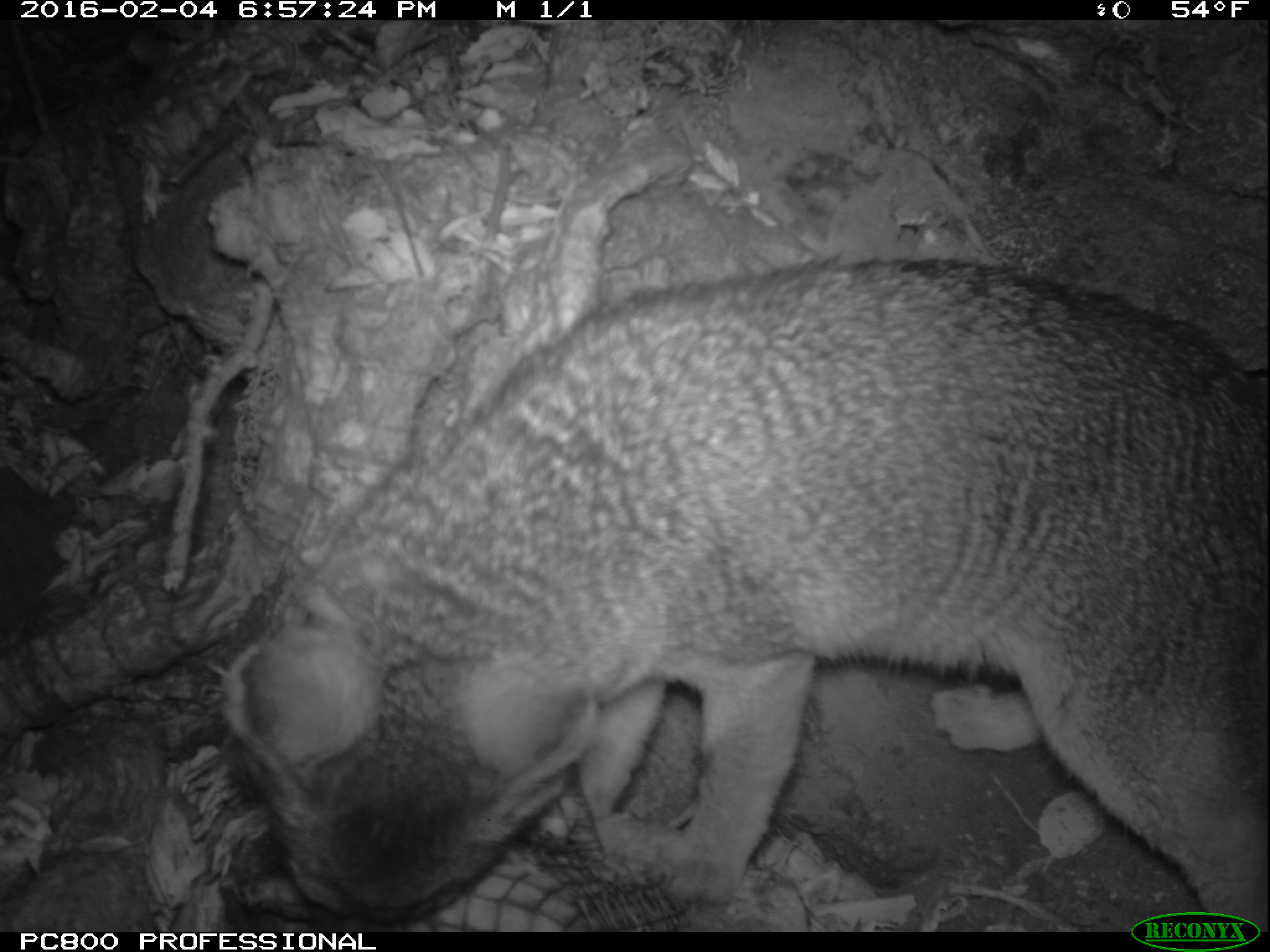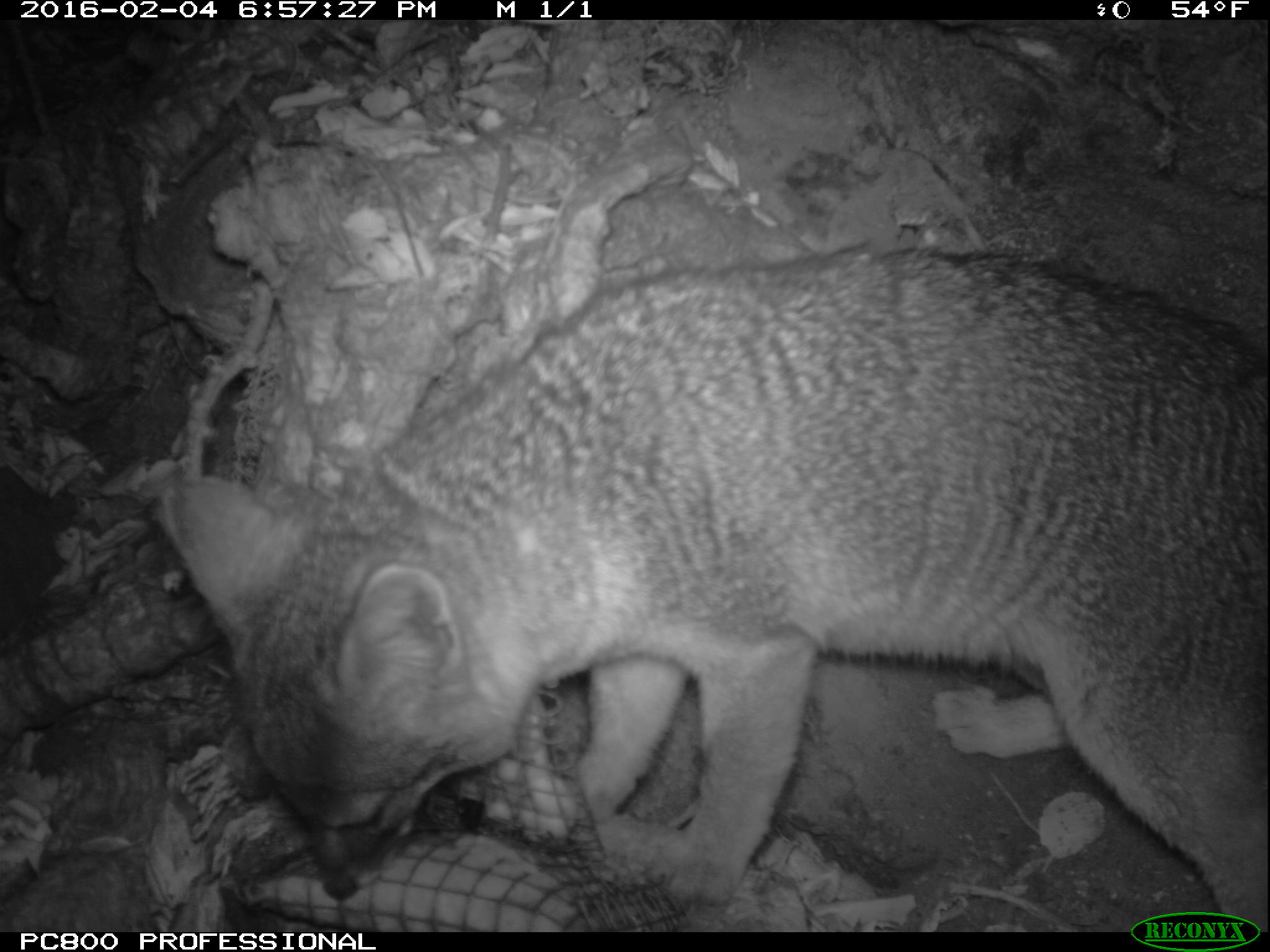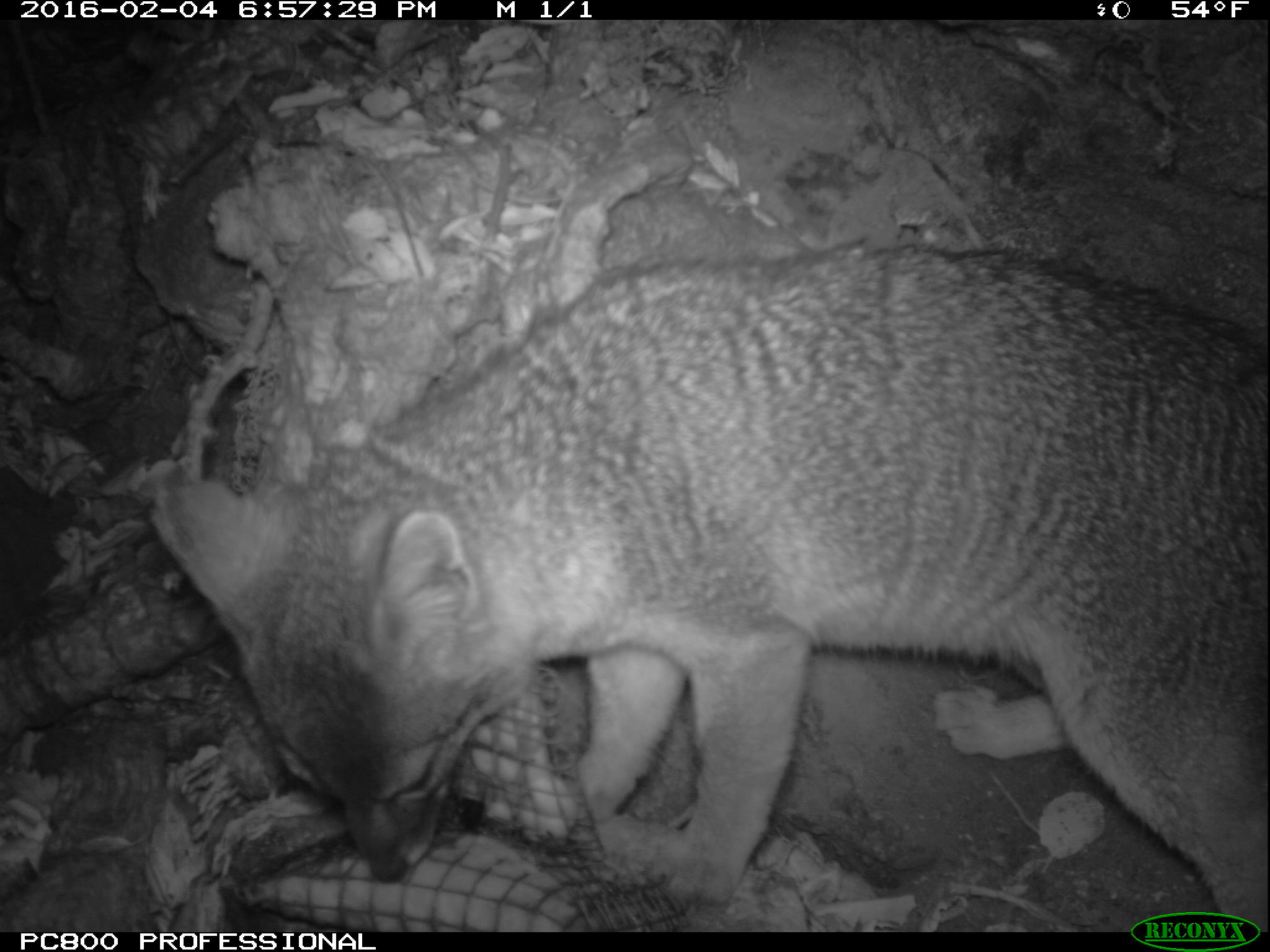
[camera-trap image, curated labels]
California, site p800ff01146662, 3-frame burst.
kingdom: Animalia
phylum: Chordata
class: Mammalia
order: Carnivora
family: Canidae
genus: Urocyon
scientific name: Urocyon littoralis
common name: island fox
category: fox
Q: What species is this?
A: Fox (island fox) (Urocyon littoralis).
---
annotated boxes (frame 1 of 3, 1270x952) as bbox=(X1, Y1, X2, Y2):
fox: bbox=(215, 255, 1269, 933)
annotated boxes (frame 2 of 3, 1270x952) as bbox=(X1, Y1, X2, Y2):
fox: bbox=(156, 242, 1269, 933)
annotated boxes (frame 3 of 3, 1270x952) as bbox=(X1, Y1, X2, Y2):
fox: bbox=(146, 247, 1269, 932)